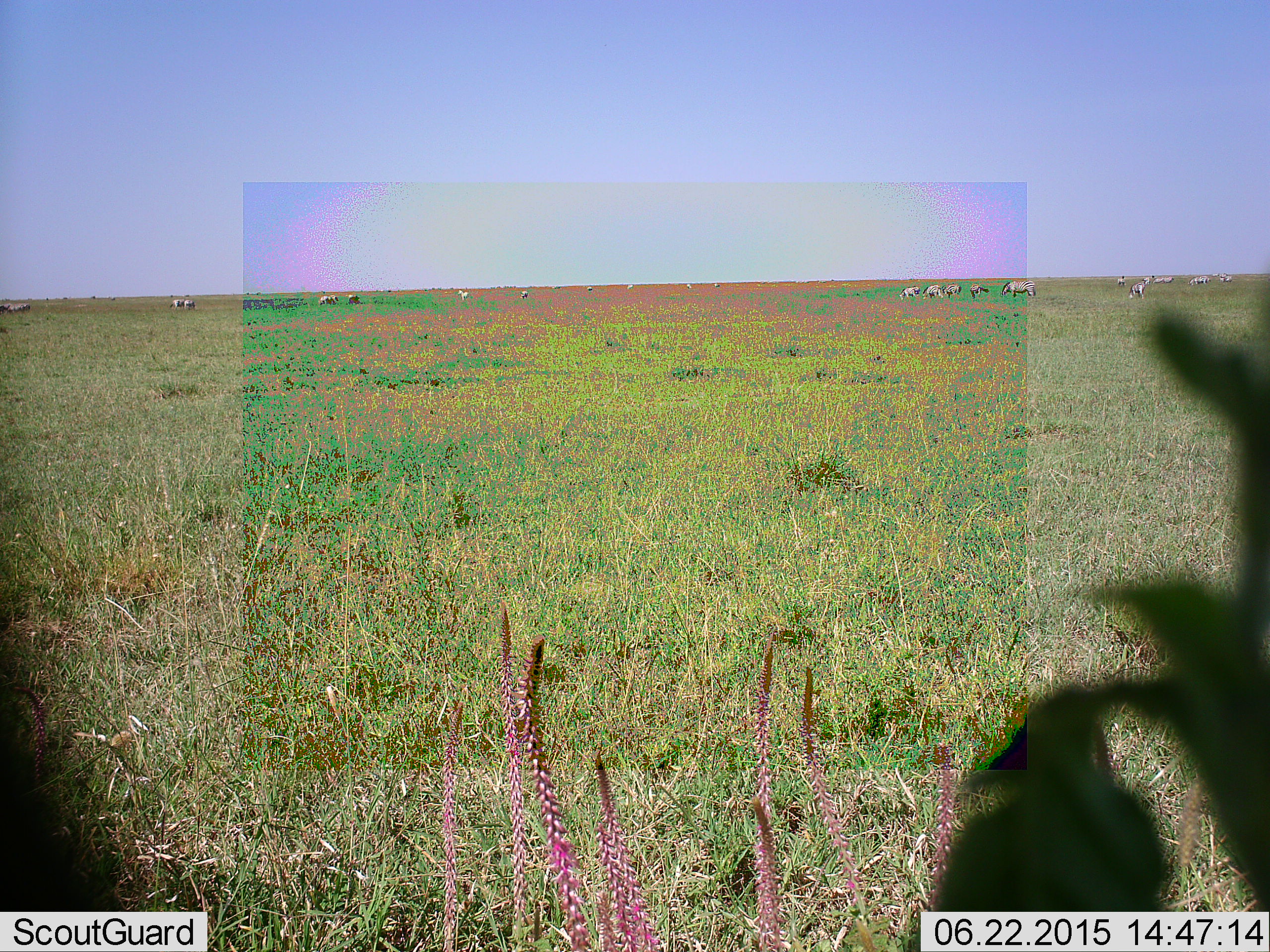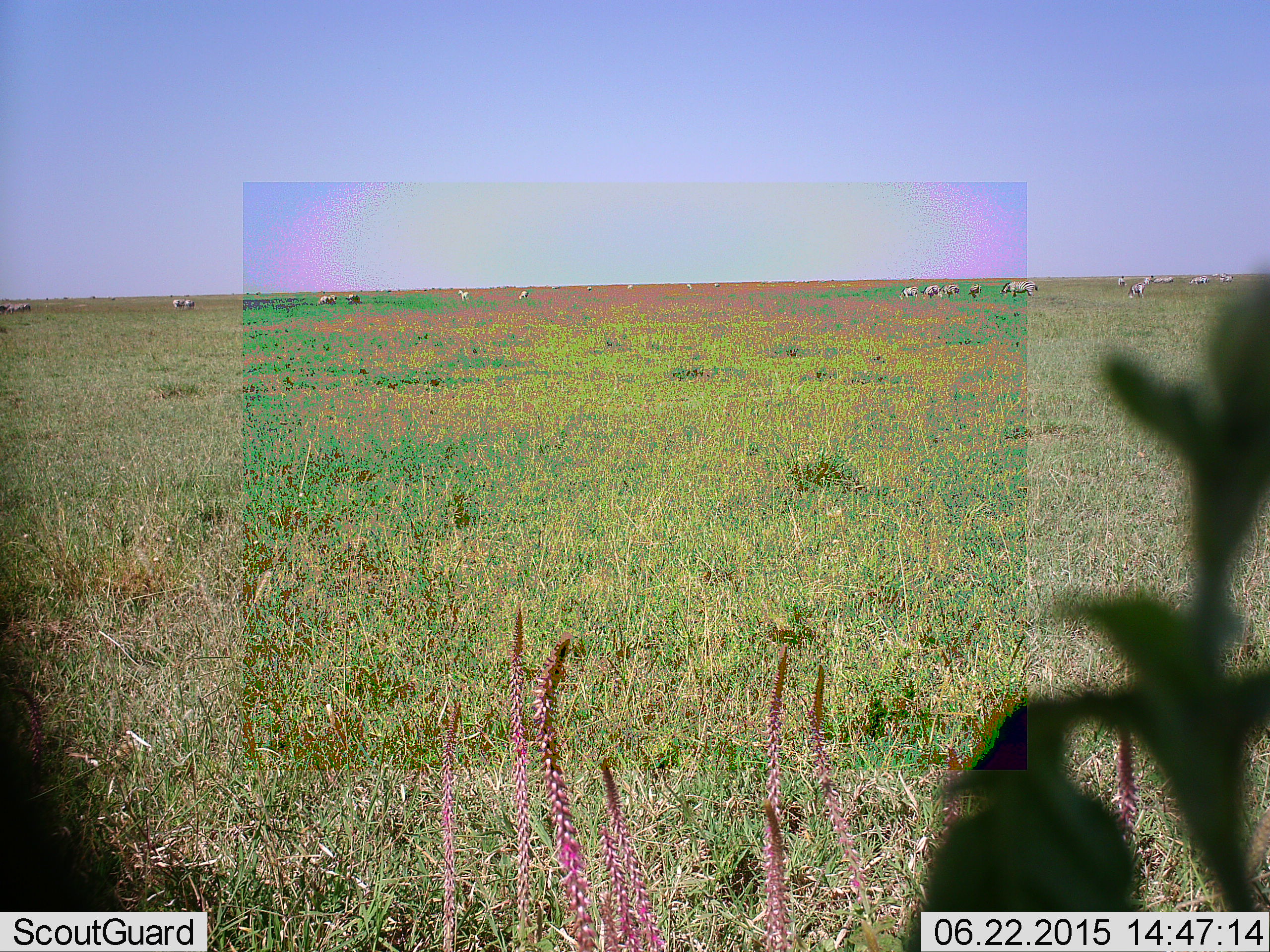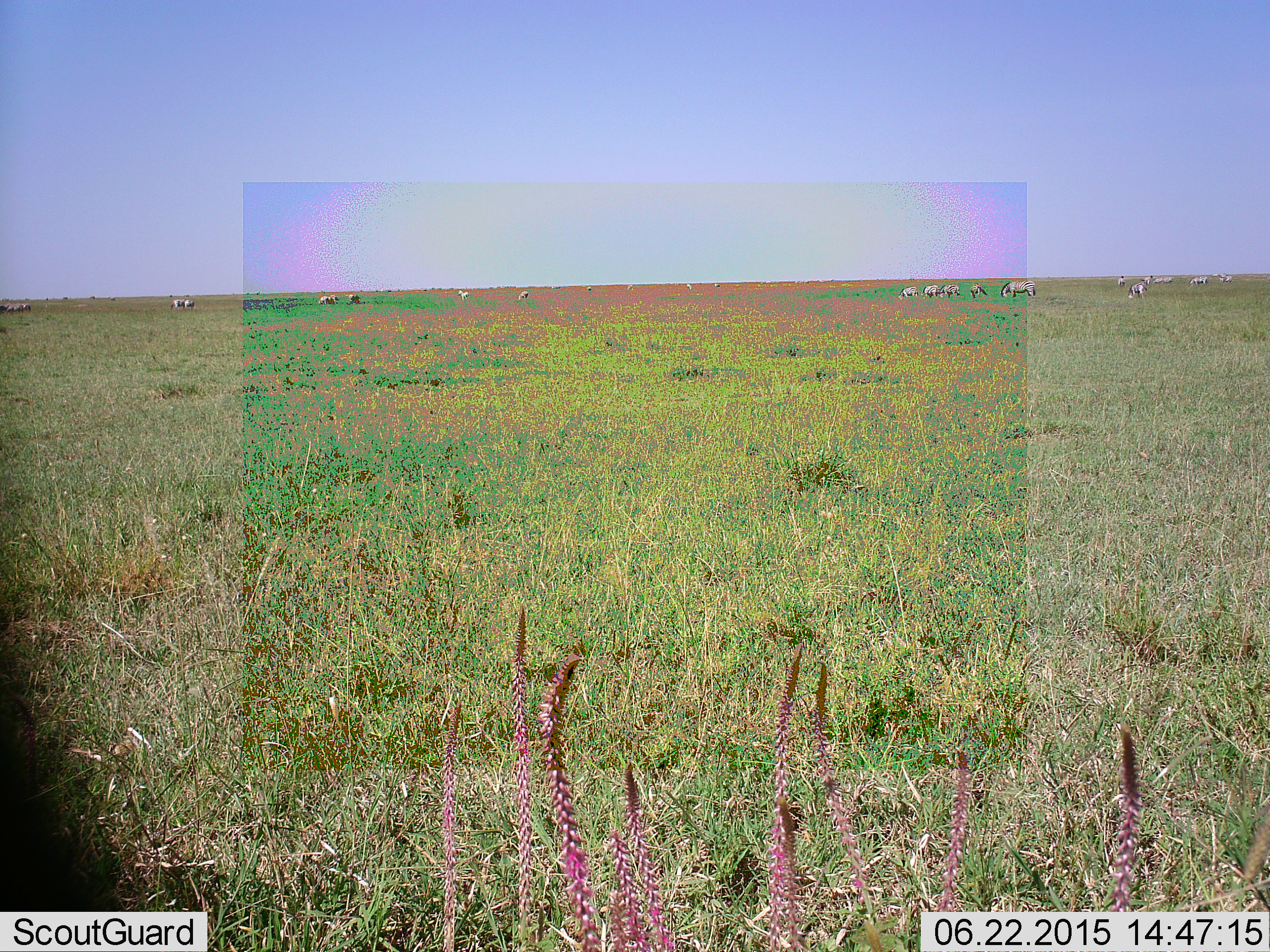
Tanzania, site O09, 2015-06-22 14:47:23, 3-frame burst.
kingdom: Animalia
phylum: Chordata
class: Mammalia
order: Perissodactyla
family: Equidae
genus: Equus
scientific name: Equus quagga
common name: plains zebra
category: zebra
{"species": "zebra (plains zebra) (Equus quagga)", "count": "11-50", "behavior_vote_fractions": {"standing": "73%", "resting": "0%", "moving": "45%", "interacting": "0%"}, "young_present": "9%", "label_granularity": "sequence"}